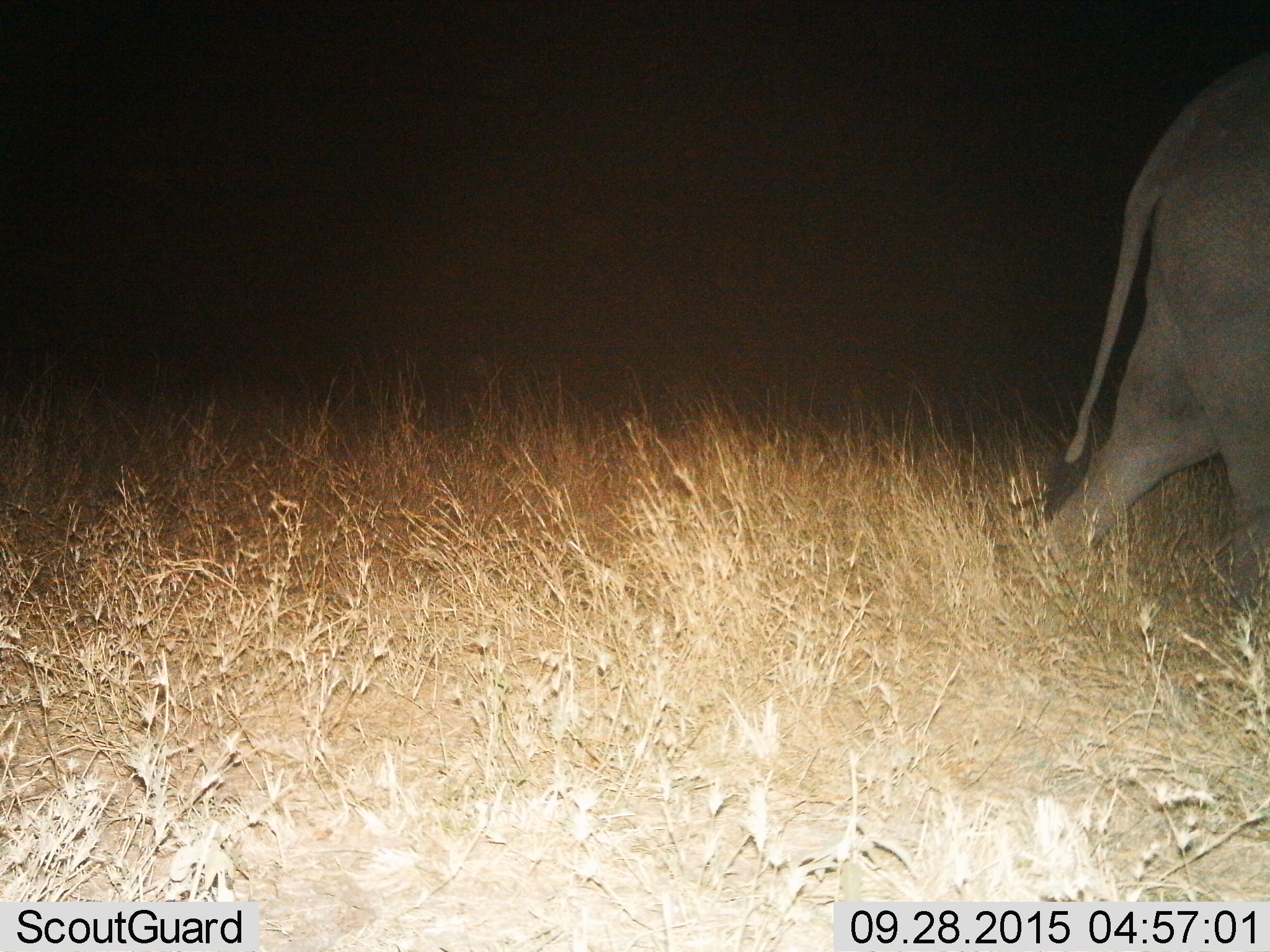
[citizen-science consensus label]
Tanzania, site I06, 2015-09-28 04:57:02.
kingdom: Animalia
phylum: Chordata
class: Mammalia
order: Proboscidea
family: Elephantidae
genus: Loxodonta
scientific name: Loxodonta africana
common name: african bush elephant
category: elephant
Elephant (african bush elephant) (Loxodonta africana), count 1. Behavior (volunteer vote fractions): standing 0%, resting 0%, moving 100%, interacting 0%. Young present (vote fraction): 0%. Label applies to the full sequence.